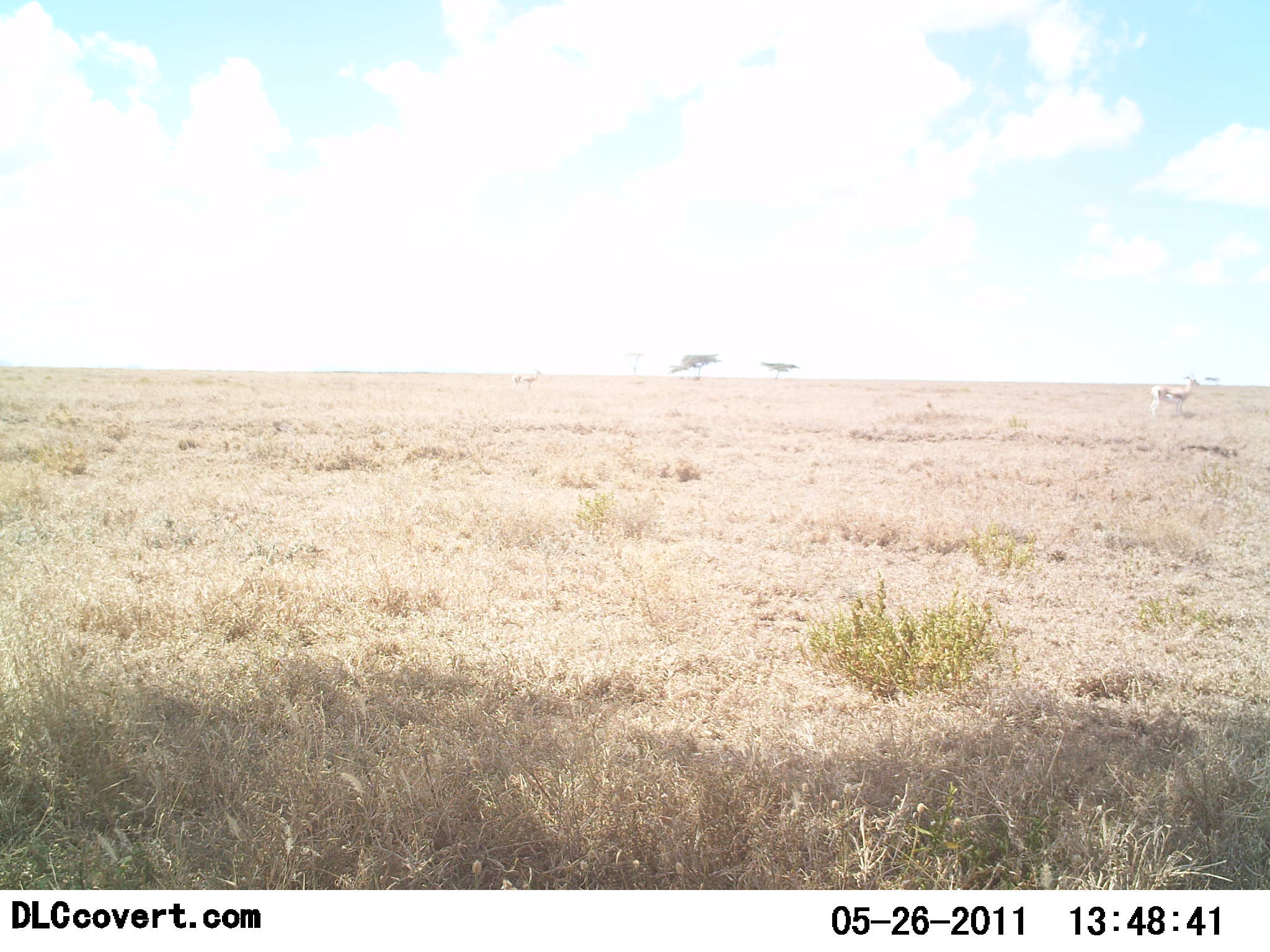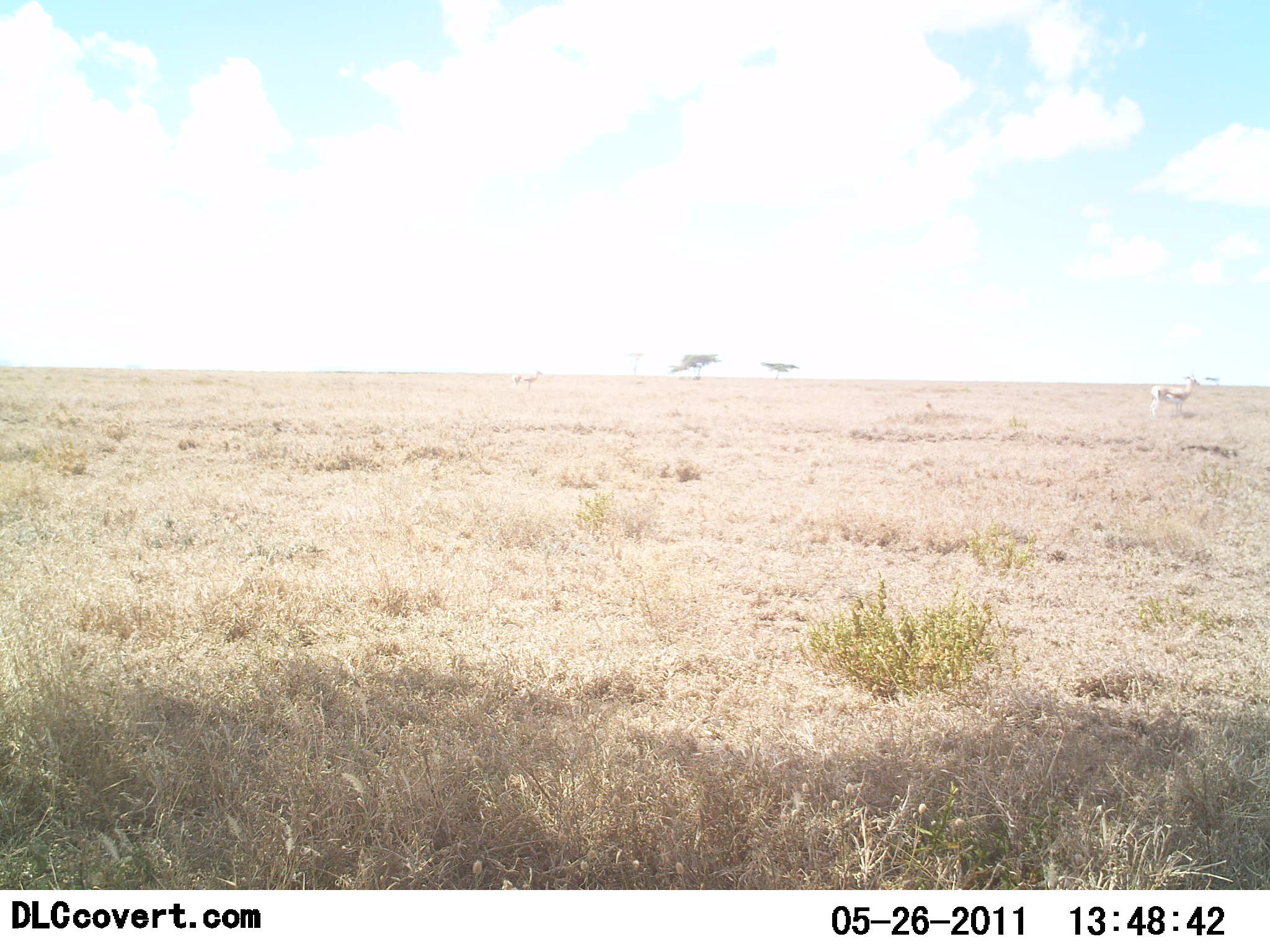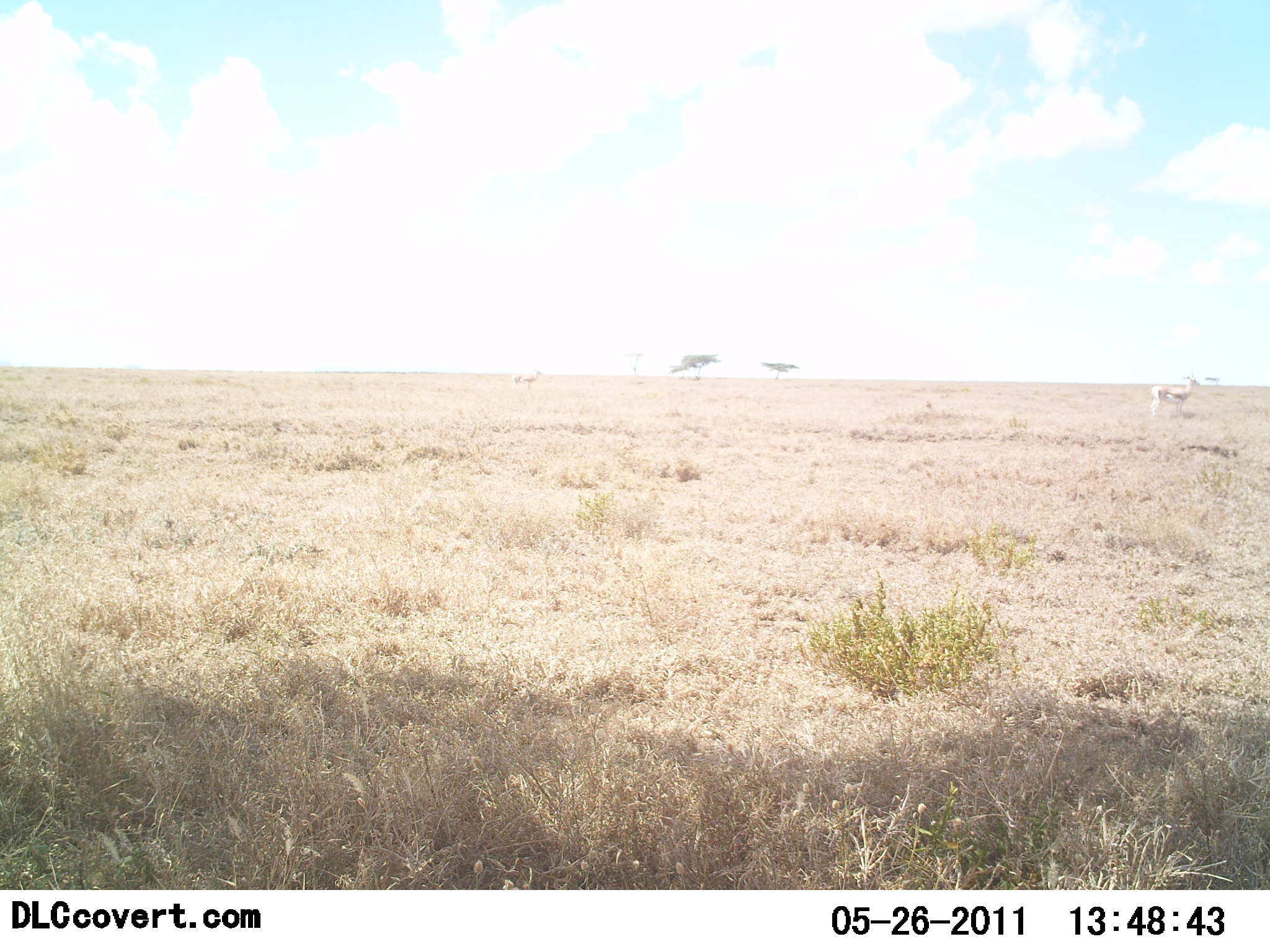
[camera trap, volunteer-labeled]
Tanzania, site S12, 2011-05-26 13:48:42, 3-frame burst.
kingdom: Animalia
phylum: Chordata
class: Mammalia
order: Artiodactyla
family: Bovidae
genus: Eudorcas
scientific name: Eudorcas thomsonii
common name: thomson's gazelle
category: gazellethomsons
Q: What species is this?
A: Gazellethomsons (thomson's gazelle) (Eudorcas thomsonii).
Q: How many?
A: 1.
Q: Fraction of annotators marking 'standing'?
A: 100%.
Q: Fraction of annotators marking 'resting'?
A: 0%.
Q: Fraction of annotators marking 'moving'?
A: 0%.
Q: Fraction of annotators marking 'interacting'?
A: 0%.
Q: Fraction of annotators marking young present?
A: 0%.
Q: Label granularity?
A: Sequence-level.